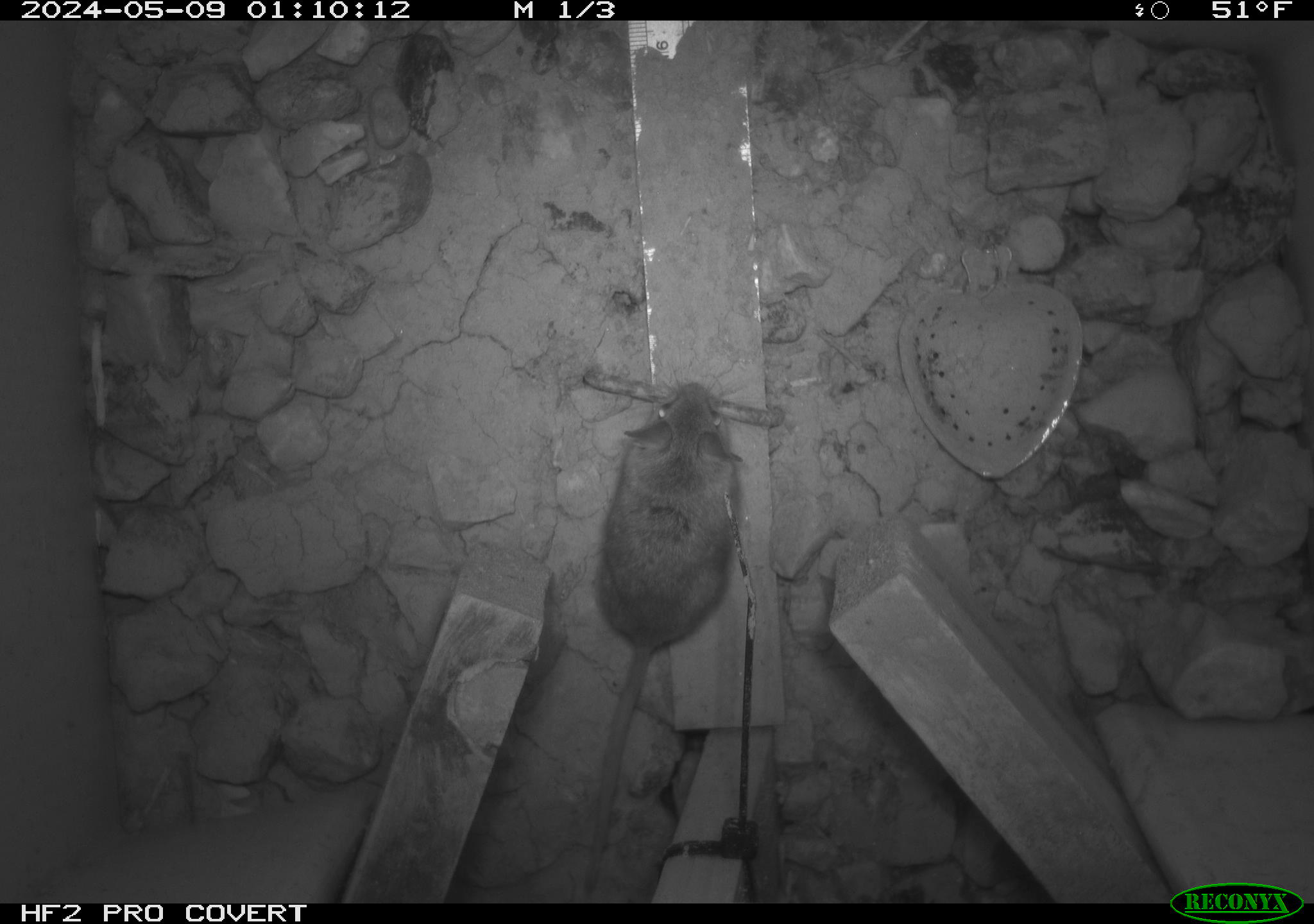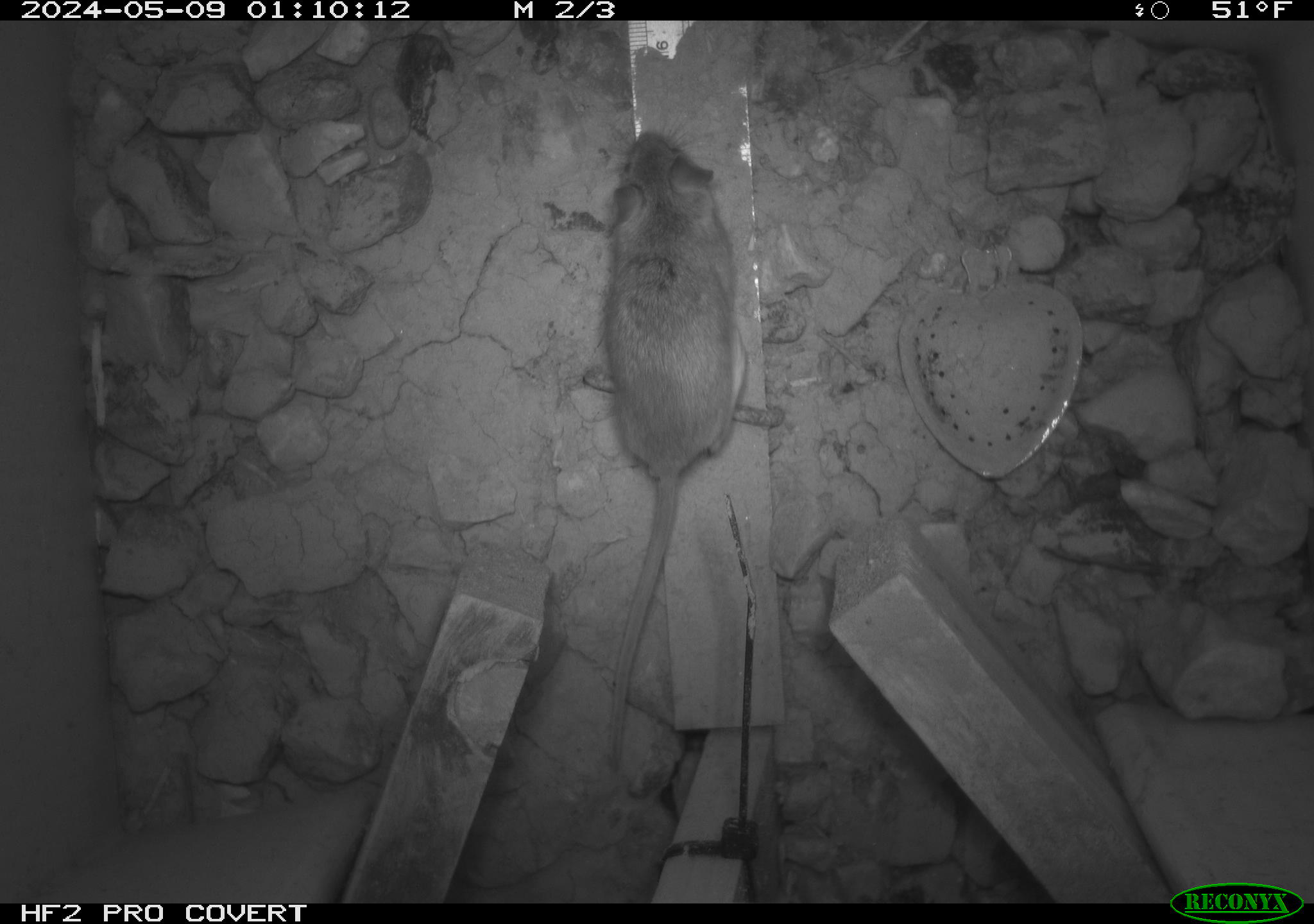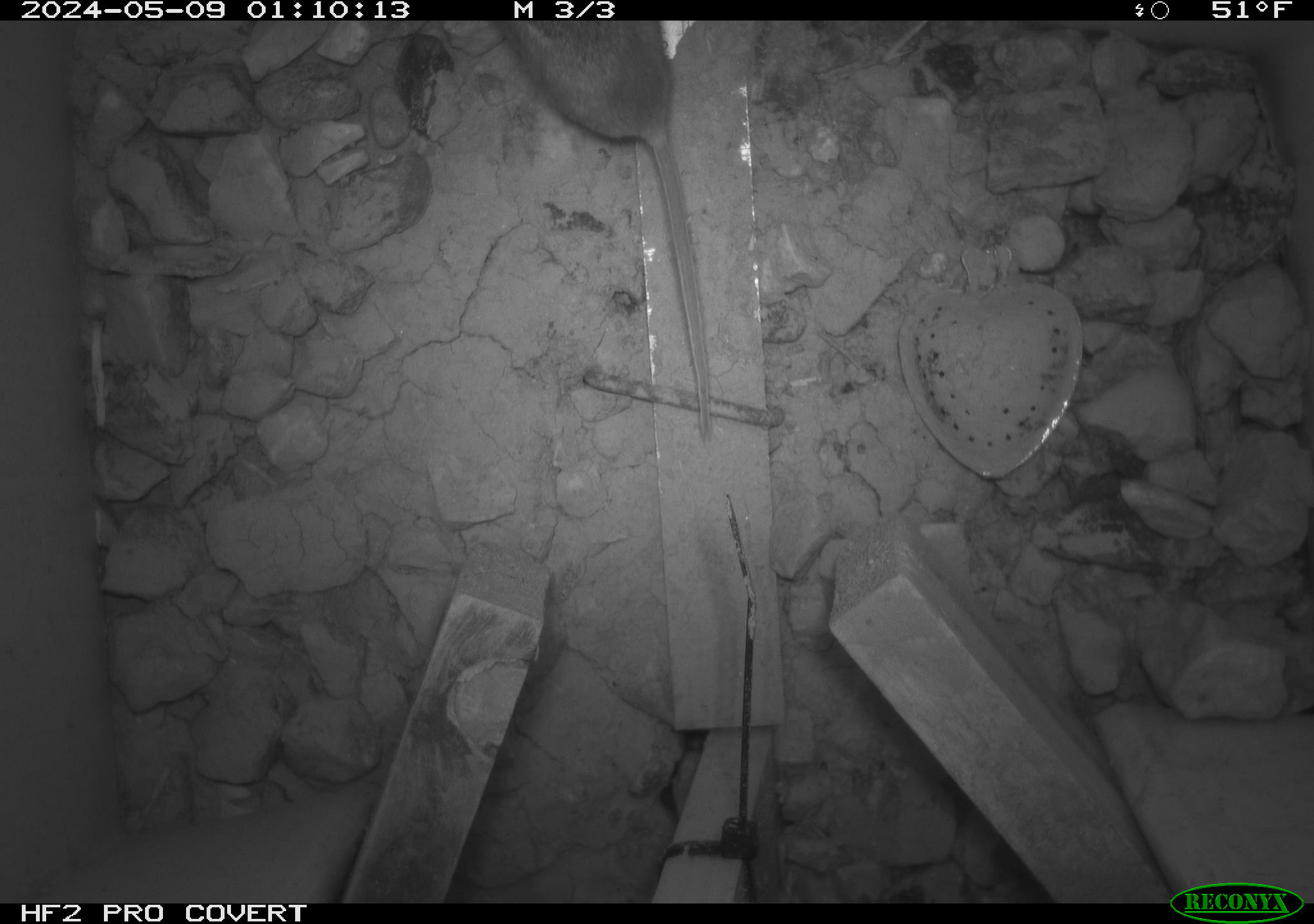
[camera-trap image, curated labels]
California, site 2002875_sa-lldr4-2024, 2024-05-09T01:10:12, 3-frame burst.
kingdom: Animalia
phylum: Chordata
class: Mammalia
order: Rodentia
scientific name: Rodentia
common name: mouse species